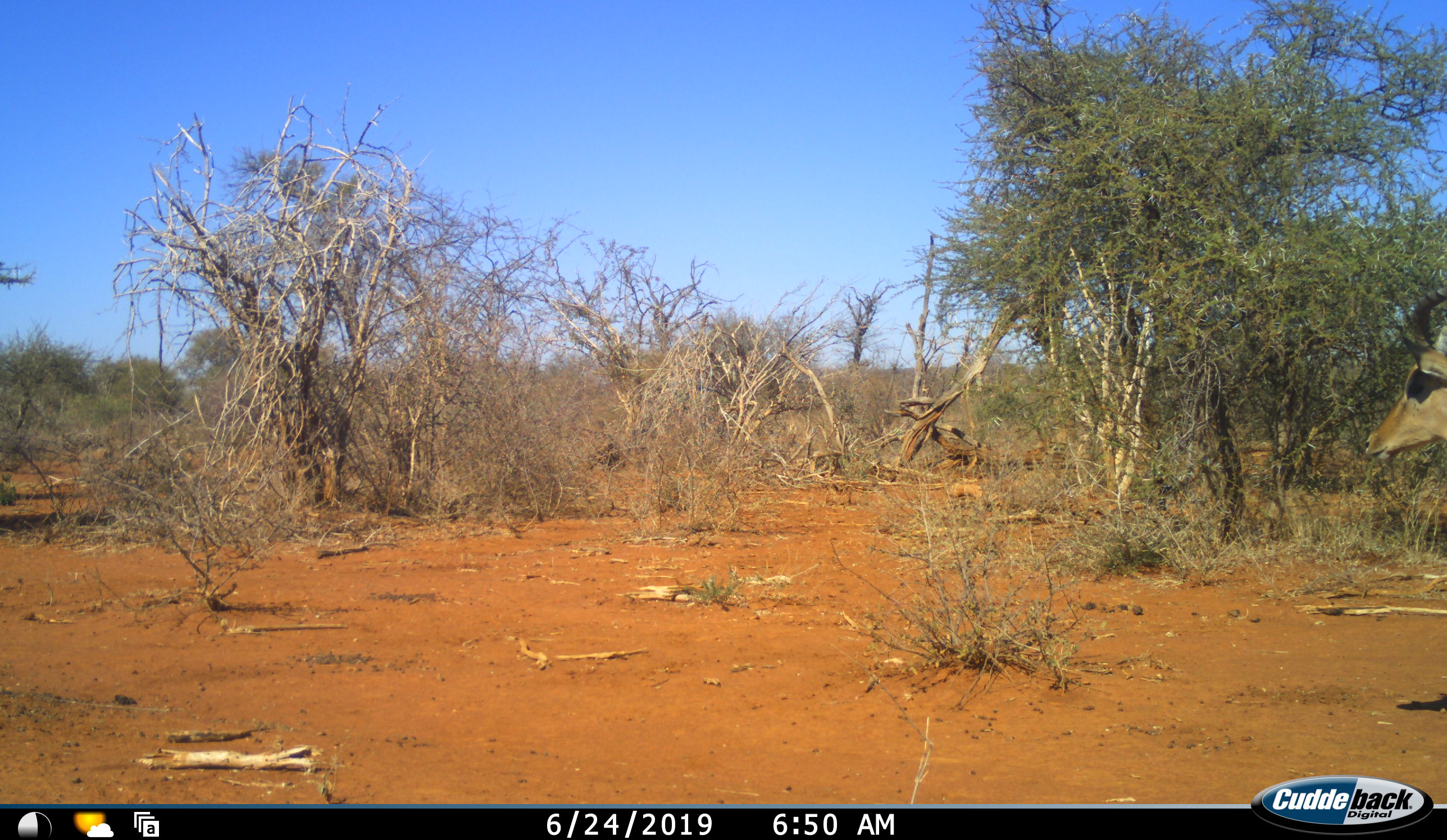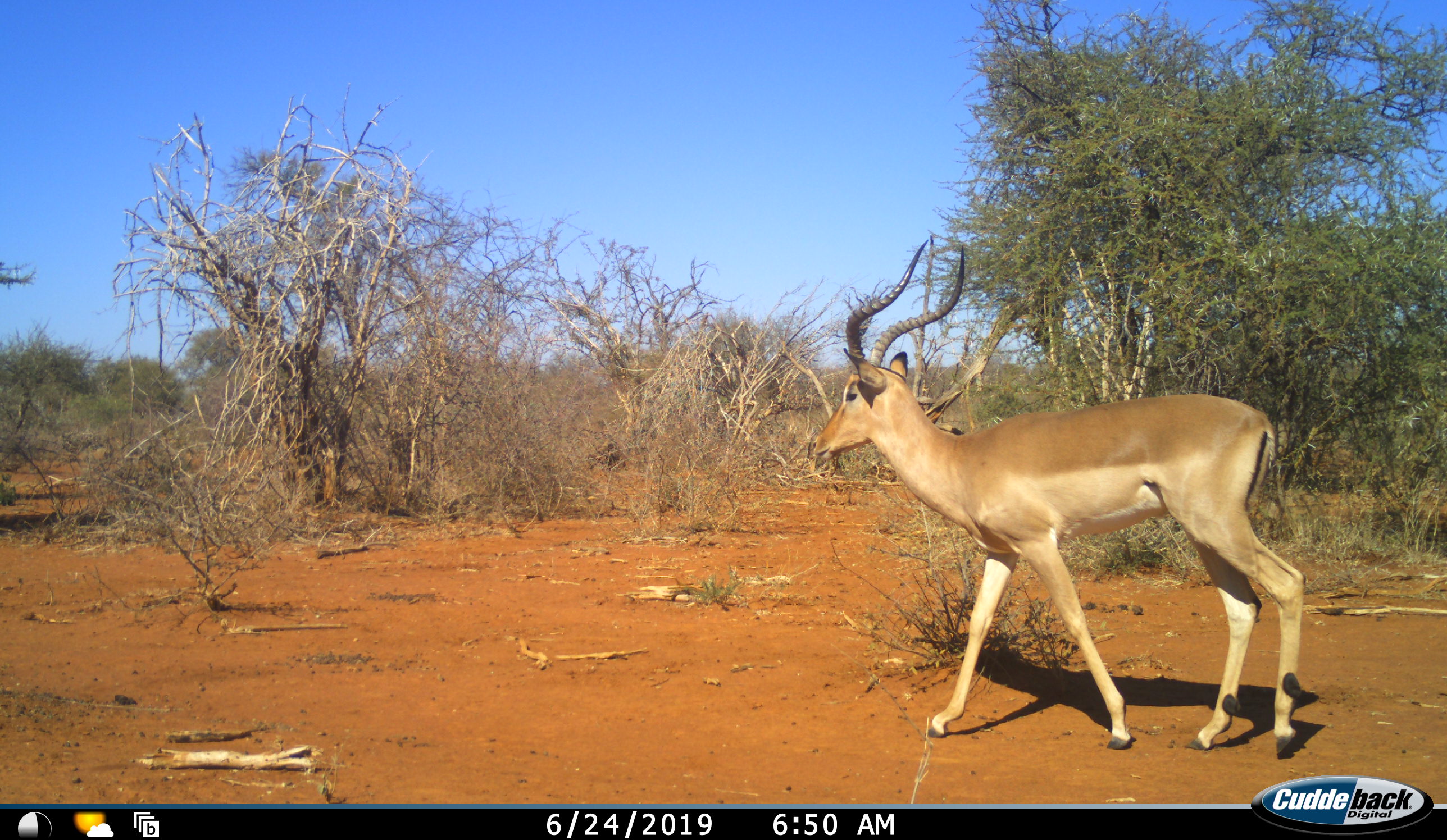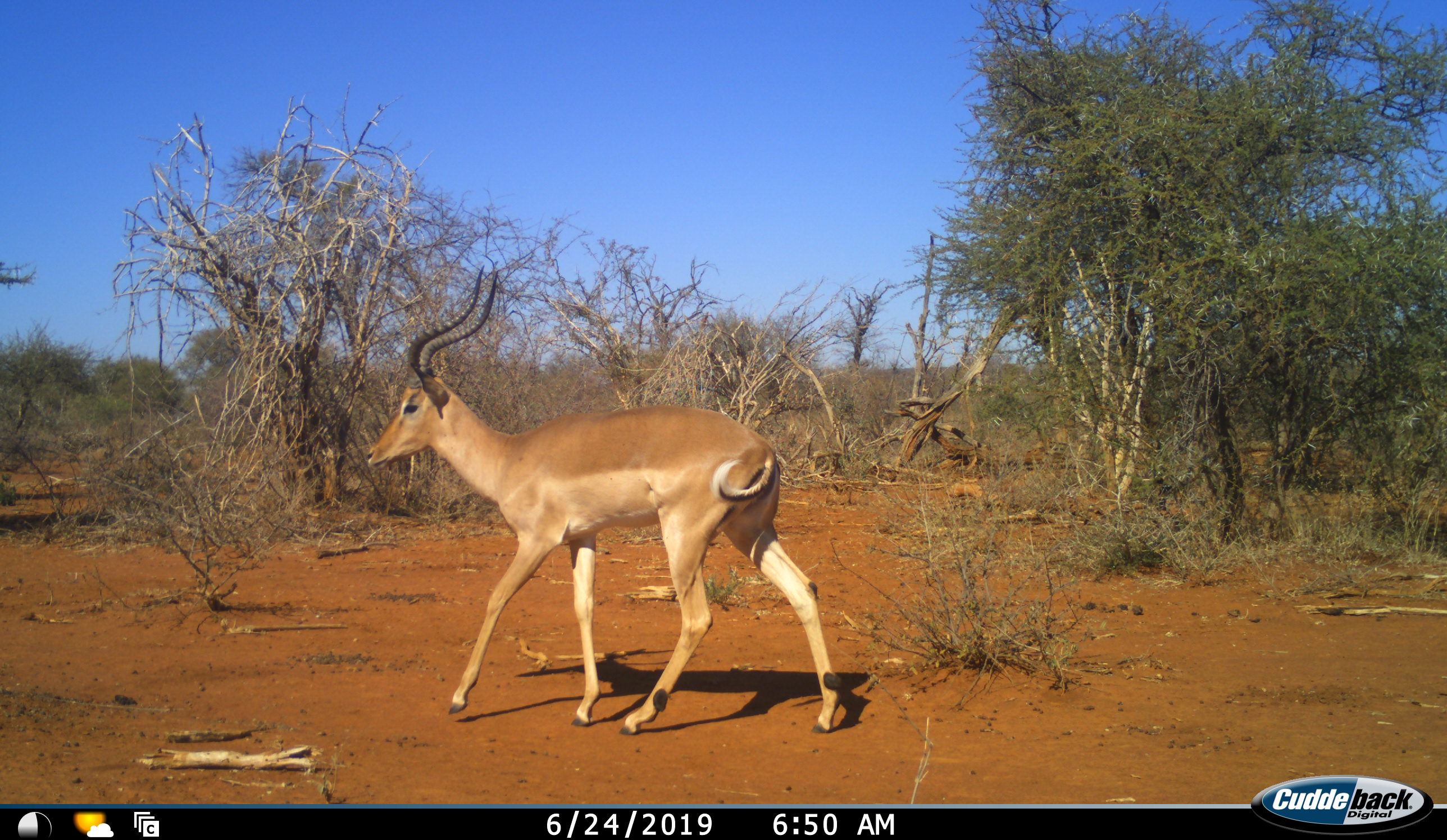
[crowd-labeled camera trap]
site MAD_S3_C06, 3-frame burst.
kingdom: Animalia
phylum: Chordata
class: Mammalia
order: Artiodactyla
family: Bovidae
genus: Aepyceros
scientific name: Aepyceros melampus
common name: impala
Impala (Aepyceros melampus), count 1. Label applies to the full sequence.